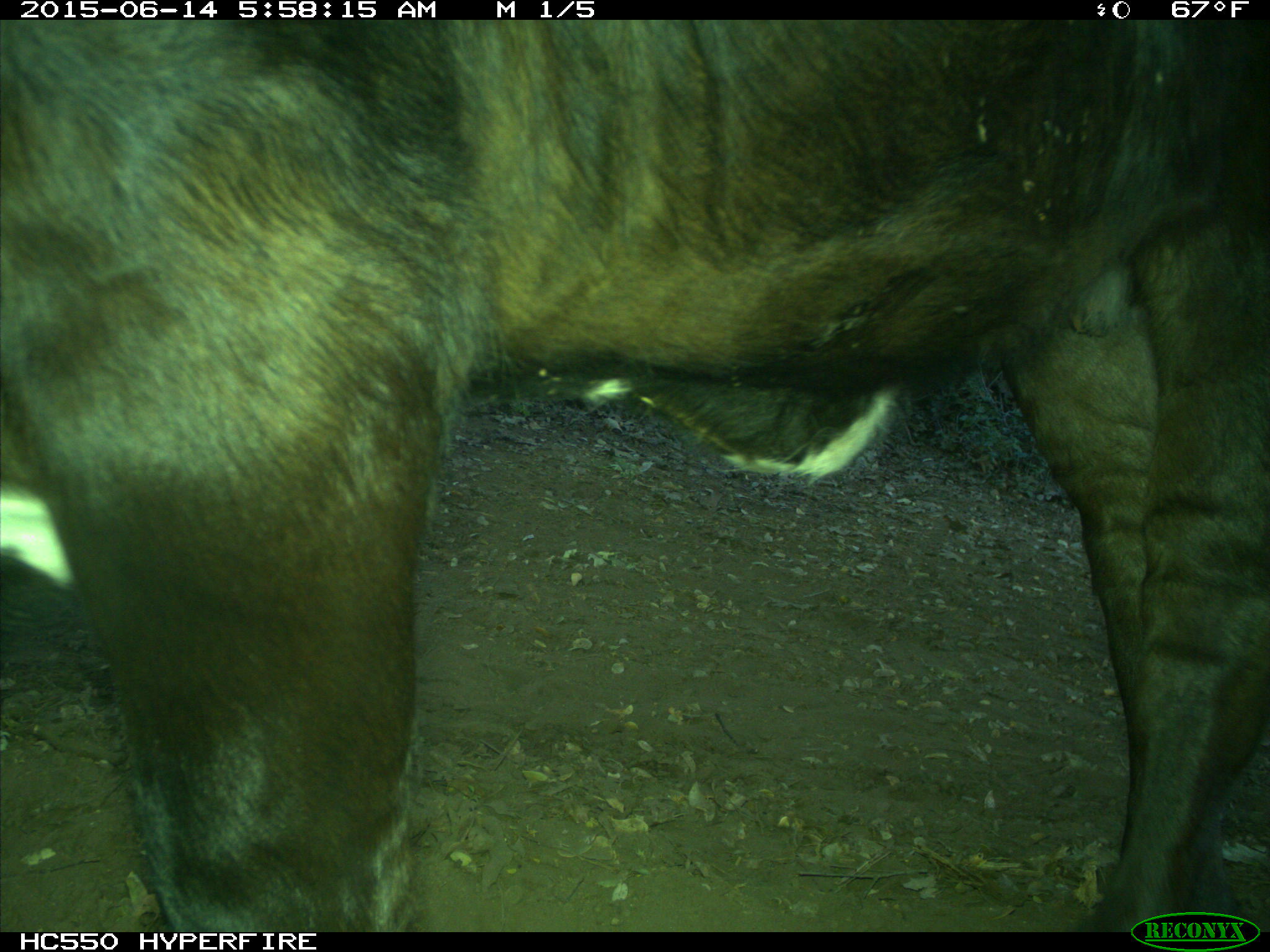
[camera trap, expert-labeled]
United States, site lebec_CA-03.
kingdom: Animalia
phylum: Chordata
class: Mammalia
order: Artiodactyla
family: Bovidae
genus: Bos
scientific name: Bos taurus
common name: domestic cow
Bos taurus (domestic cow).